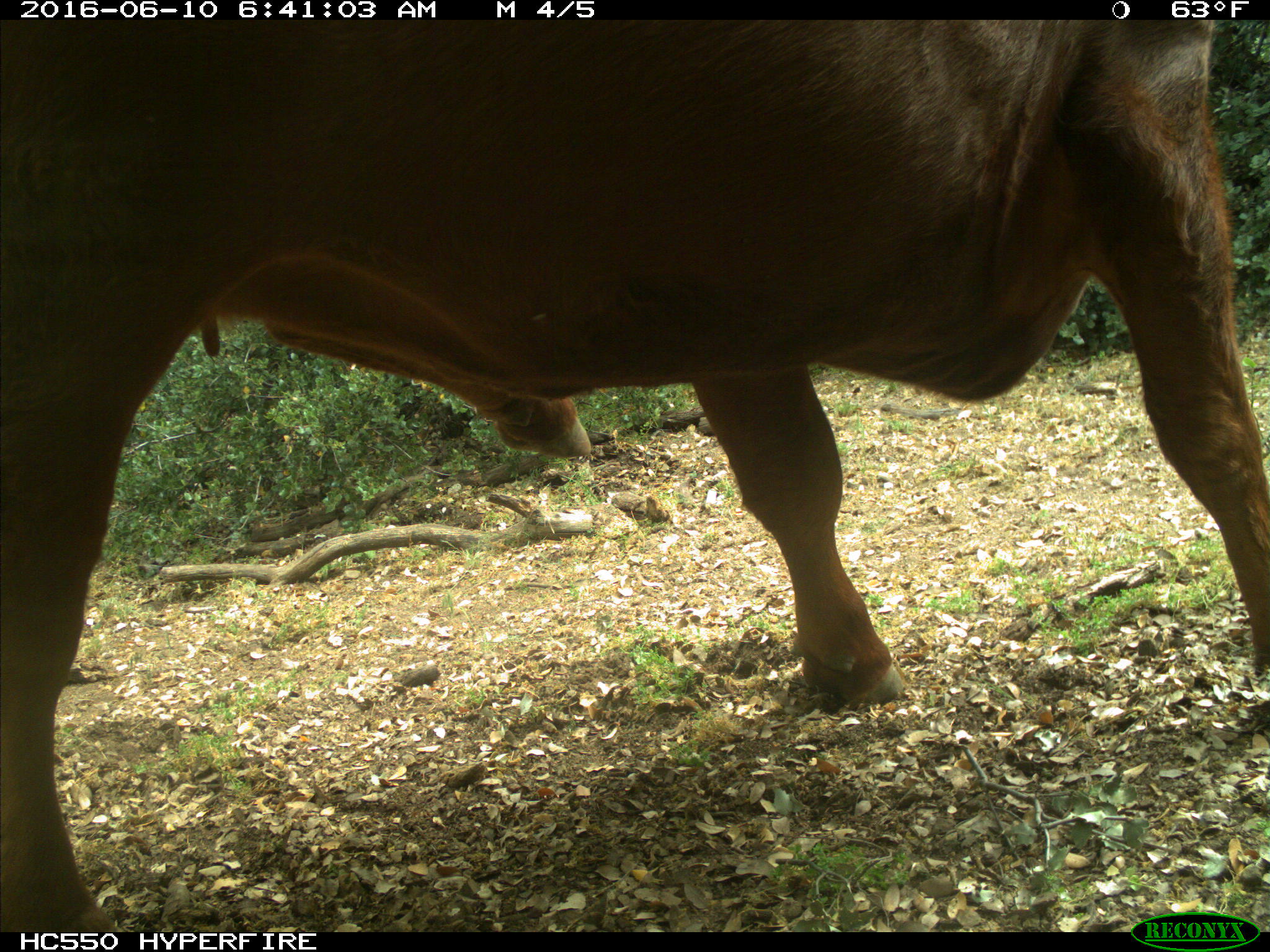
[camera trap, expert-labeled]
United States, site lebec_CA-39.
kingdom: Animalia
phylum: Chordata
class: Mammalia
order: Artiodactyla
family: Bovidae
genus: Bos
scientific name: Bos taurus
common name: domestic cow